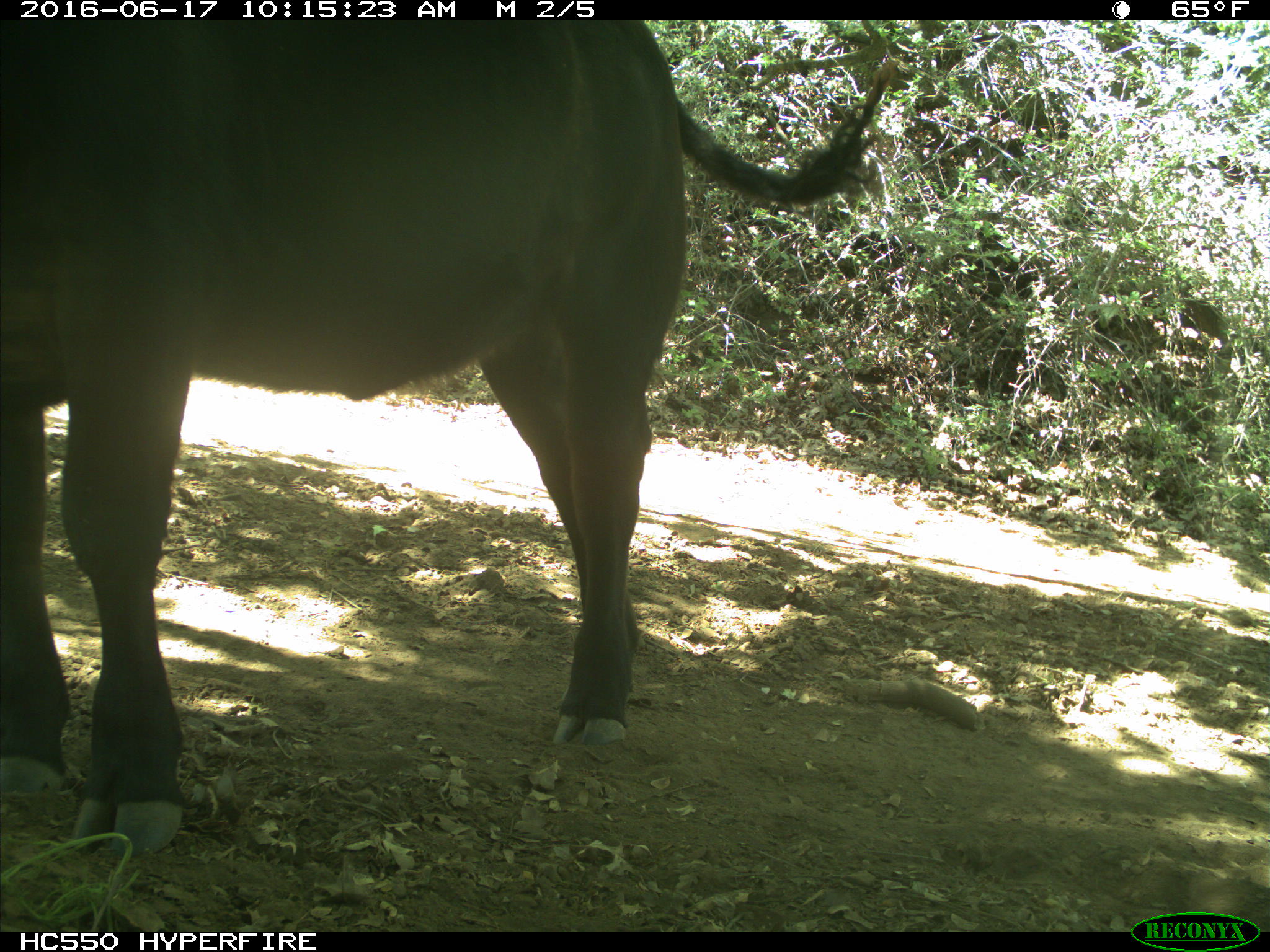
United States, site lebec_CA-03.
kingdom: Animalia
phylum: Chordata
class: Mammalia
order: Artiodactyla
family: Bovidae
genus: Bos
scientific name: Bos taurus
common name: domestic cow